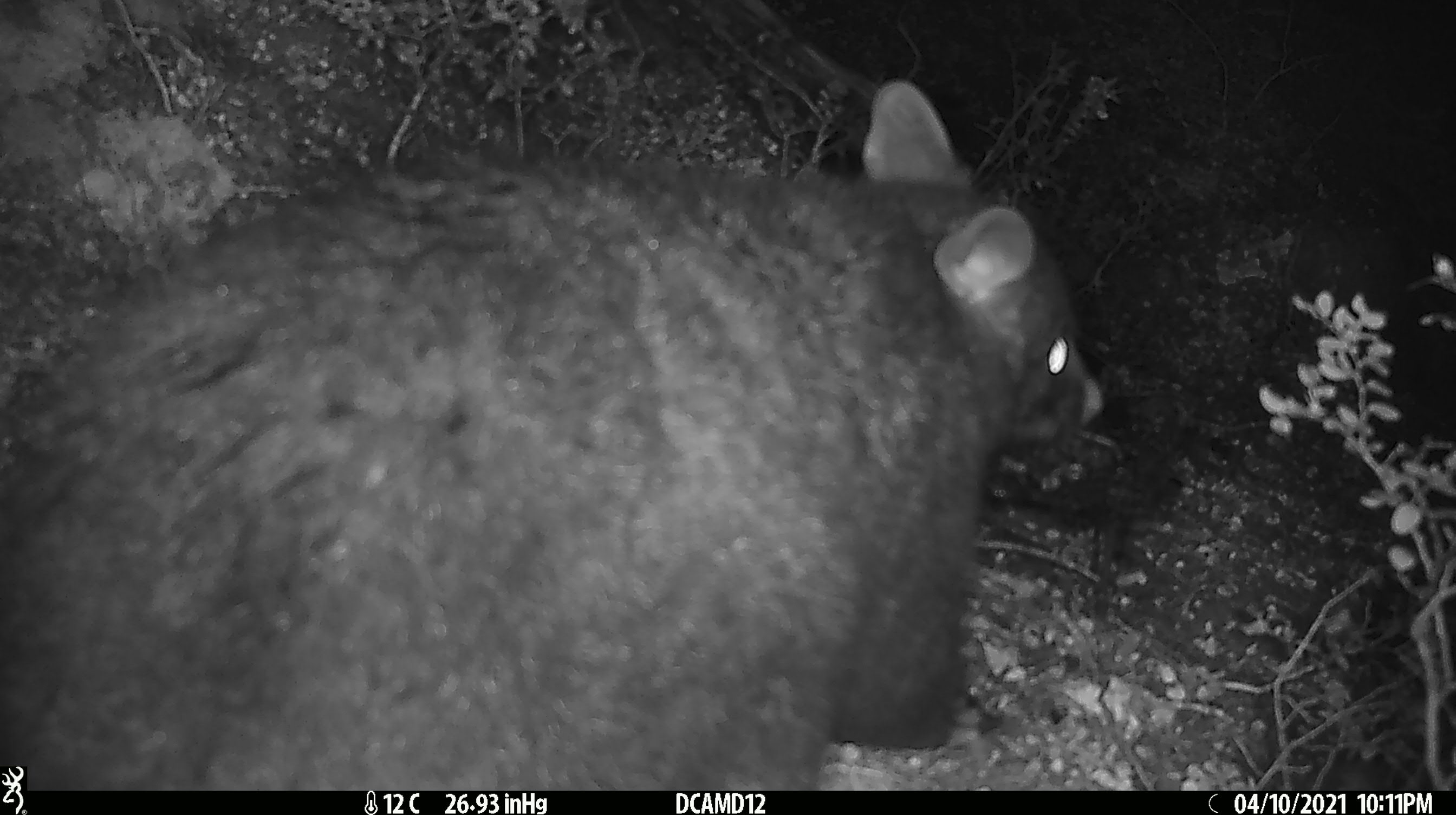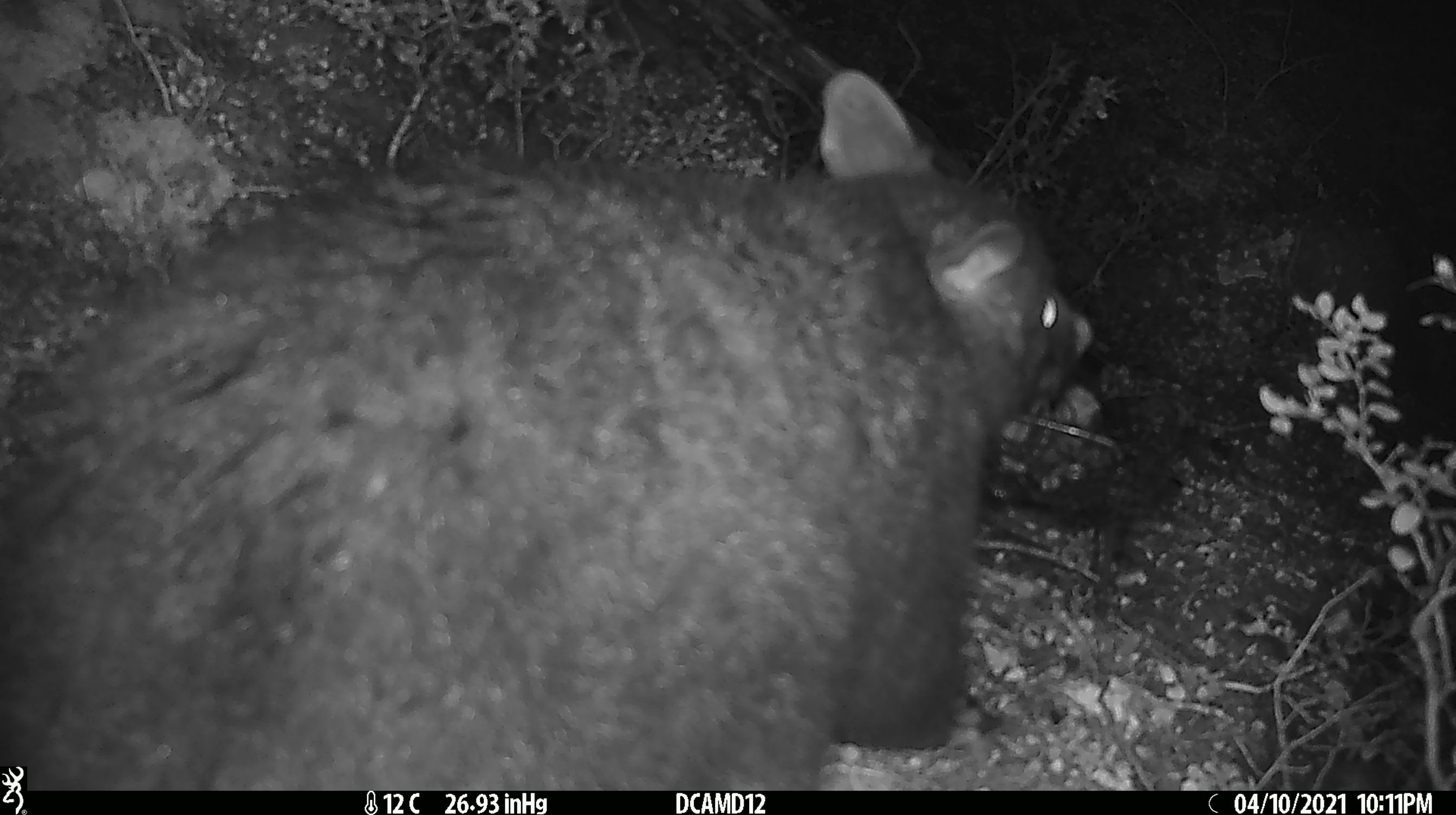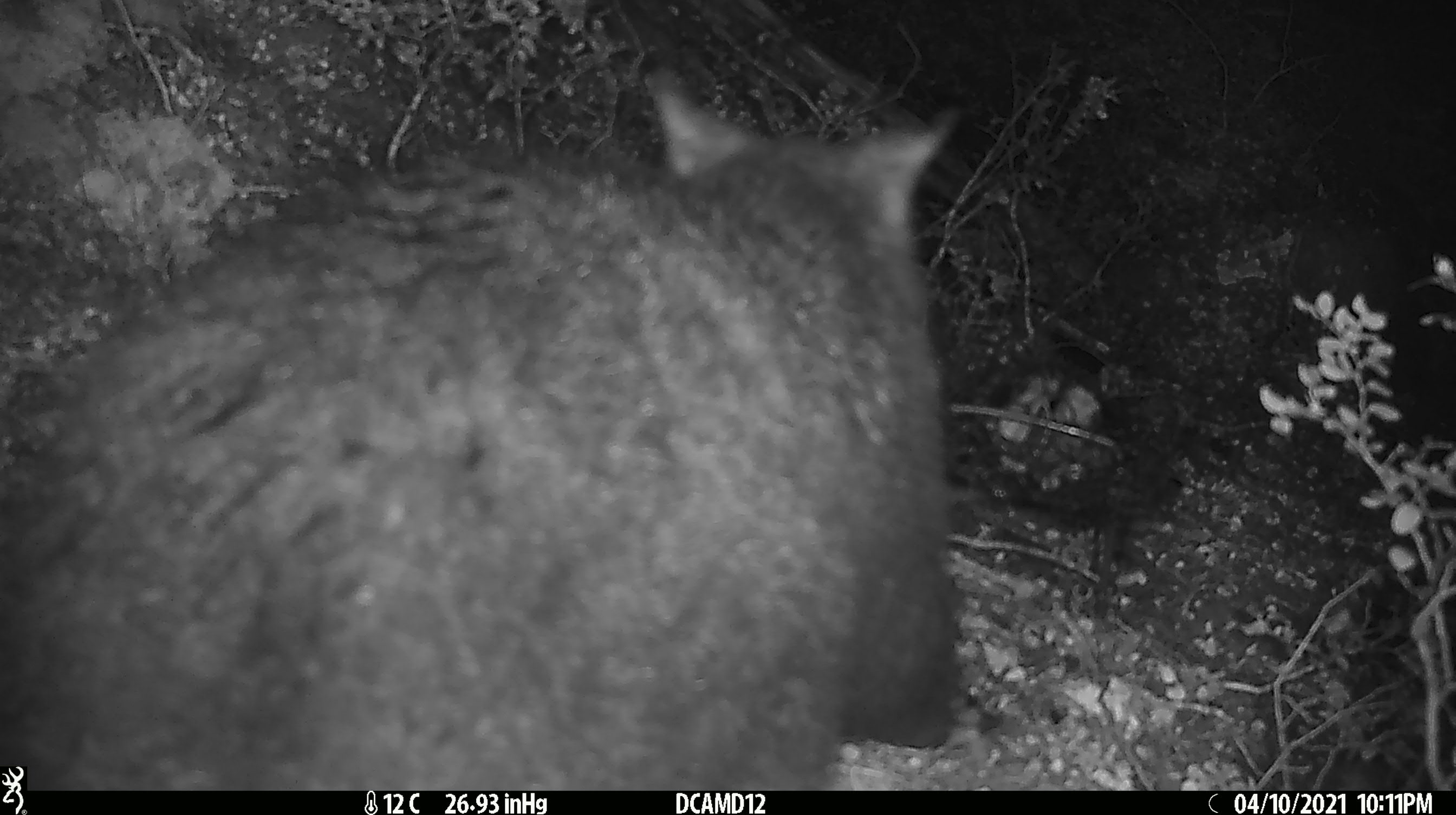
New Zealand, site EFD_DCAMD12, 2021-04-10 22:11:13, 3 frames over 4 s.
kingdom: Animalia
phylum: Chordata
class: Mammalia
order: Diprotodontia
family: Phalangeridae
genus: Trichosurus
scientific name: Trichosurus vulpecula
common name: common brushtail possum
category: possum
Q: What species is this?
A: Possum (common brushtail possum) (Trichosurus vulpecula).